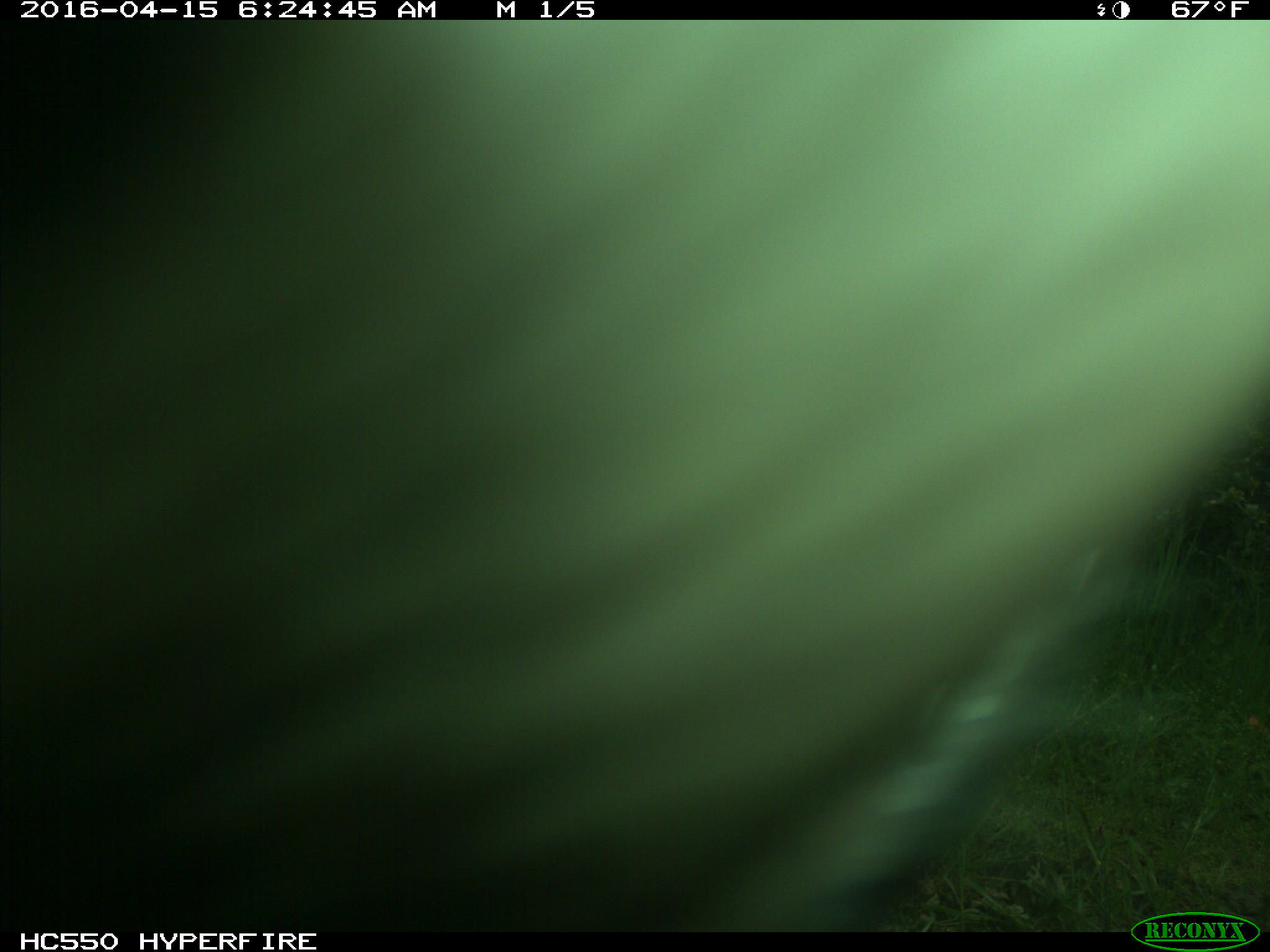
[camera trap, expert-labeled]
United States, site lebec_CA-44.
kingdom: Animalia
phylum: Chordata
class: Mammalia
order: Artiodactyla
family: Bovidae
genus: Bos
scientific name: Bos taurus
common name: domestic cow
Bos taurus (domestic cow).